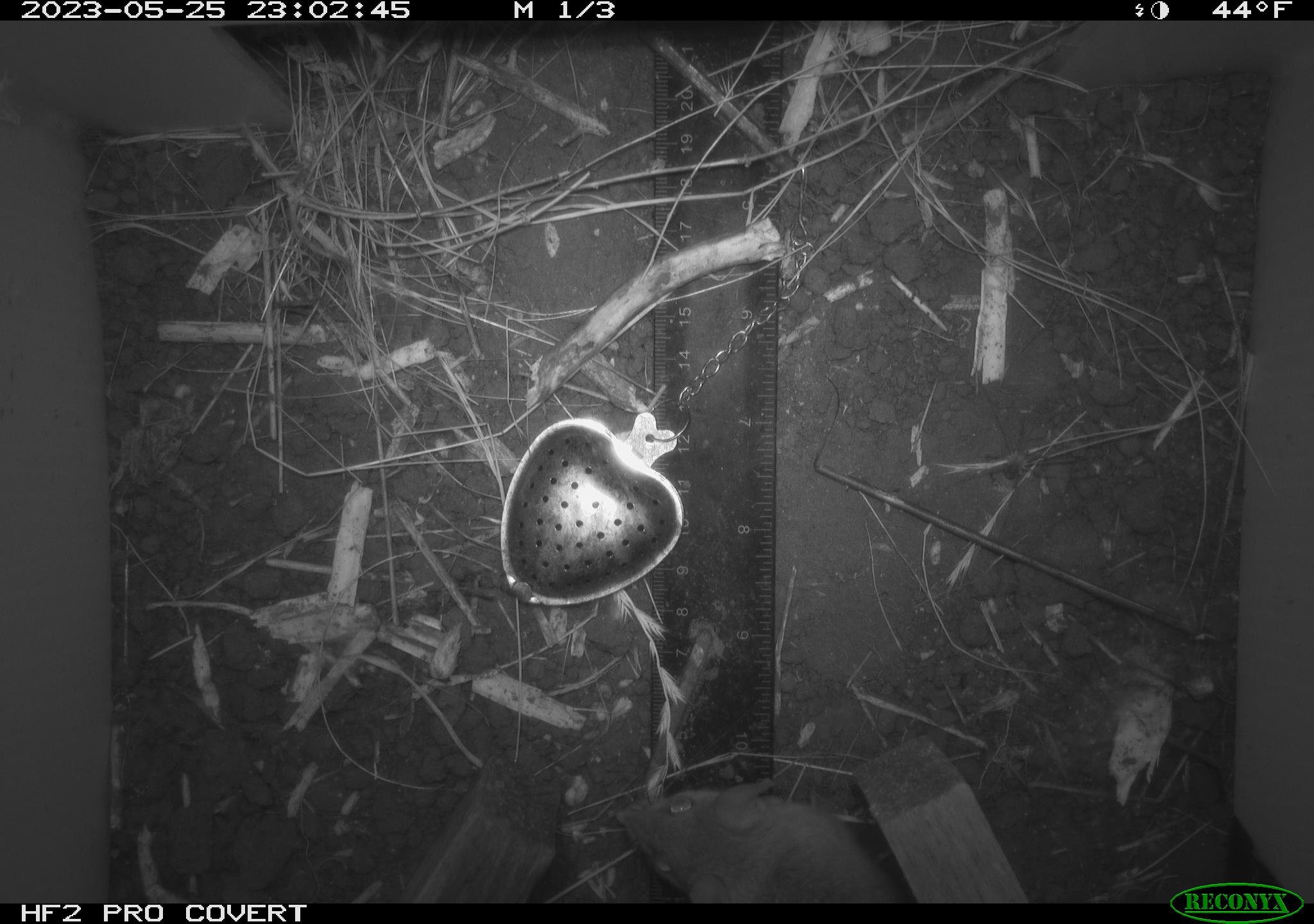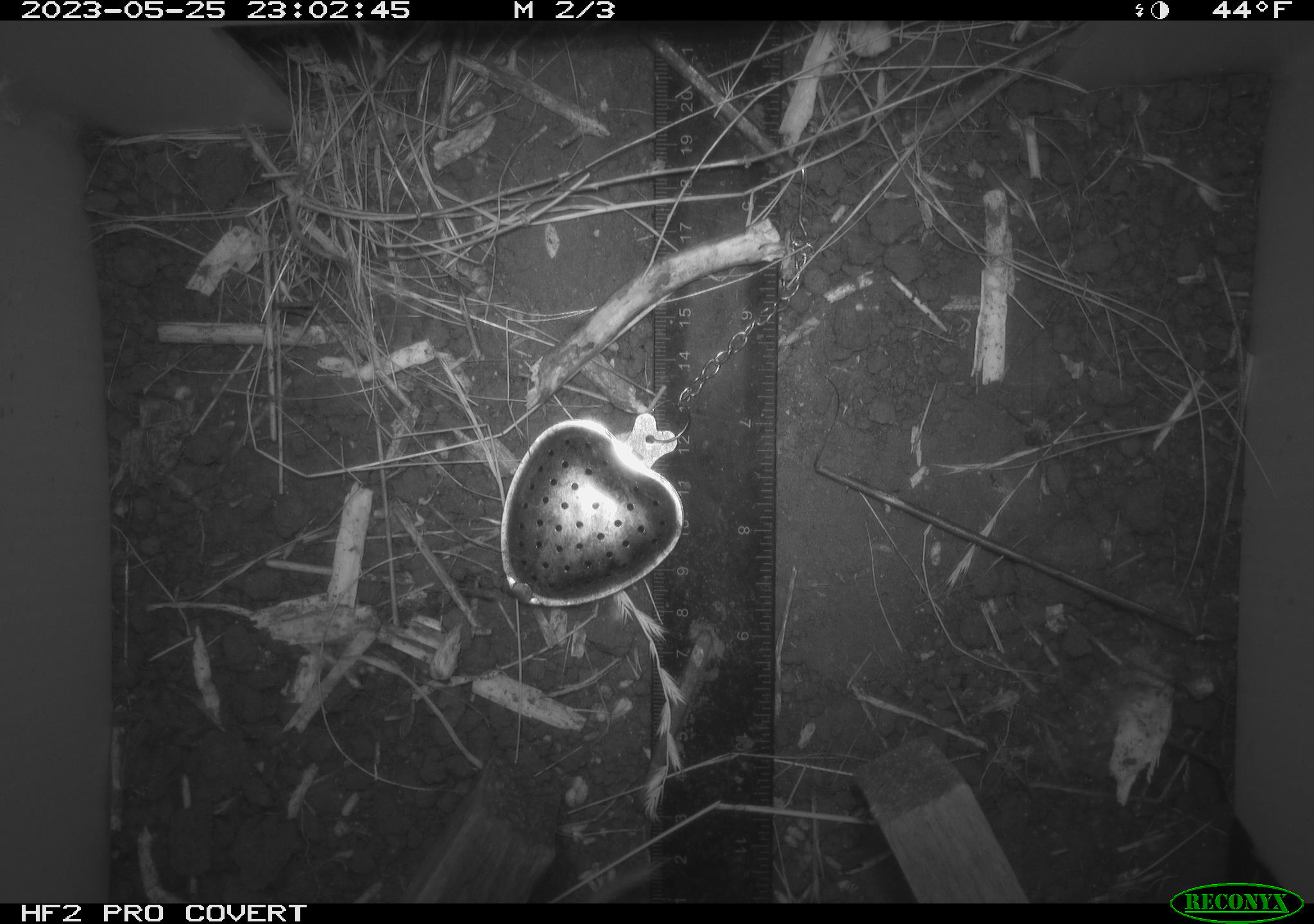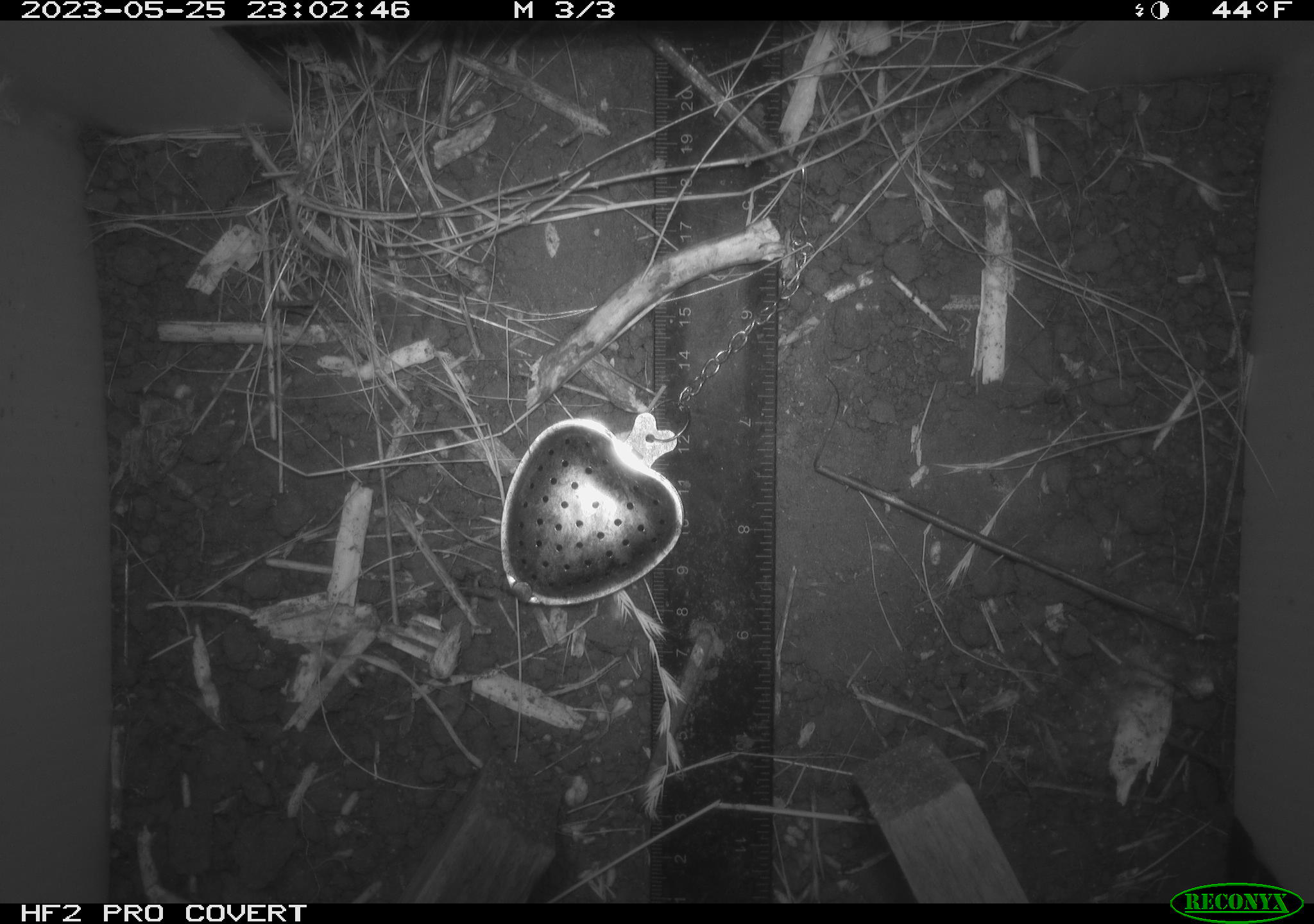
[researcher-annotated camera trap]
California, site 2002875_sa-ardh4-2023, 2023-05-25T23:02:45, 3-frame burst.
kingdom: Animalia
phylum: Chordata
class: Mammalia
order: Rodentia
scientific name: Rodentia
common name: mouse species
Mouse species (Rodentia).